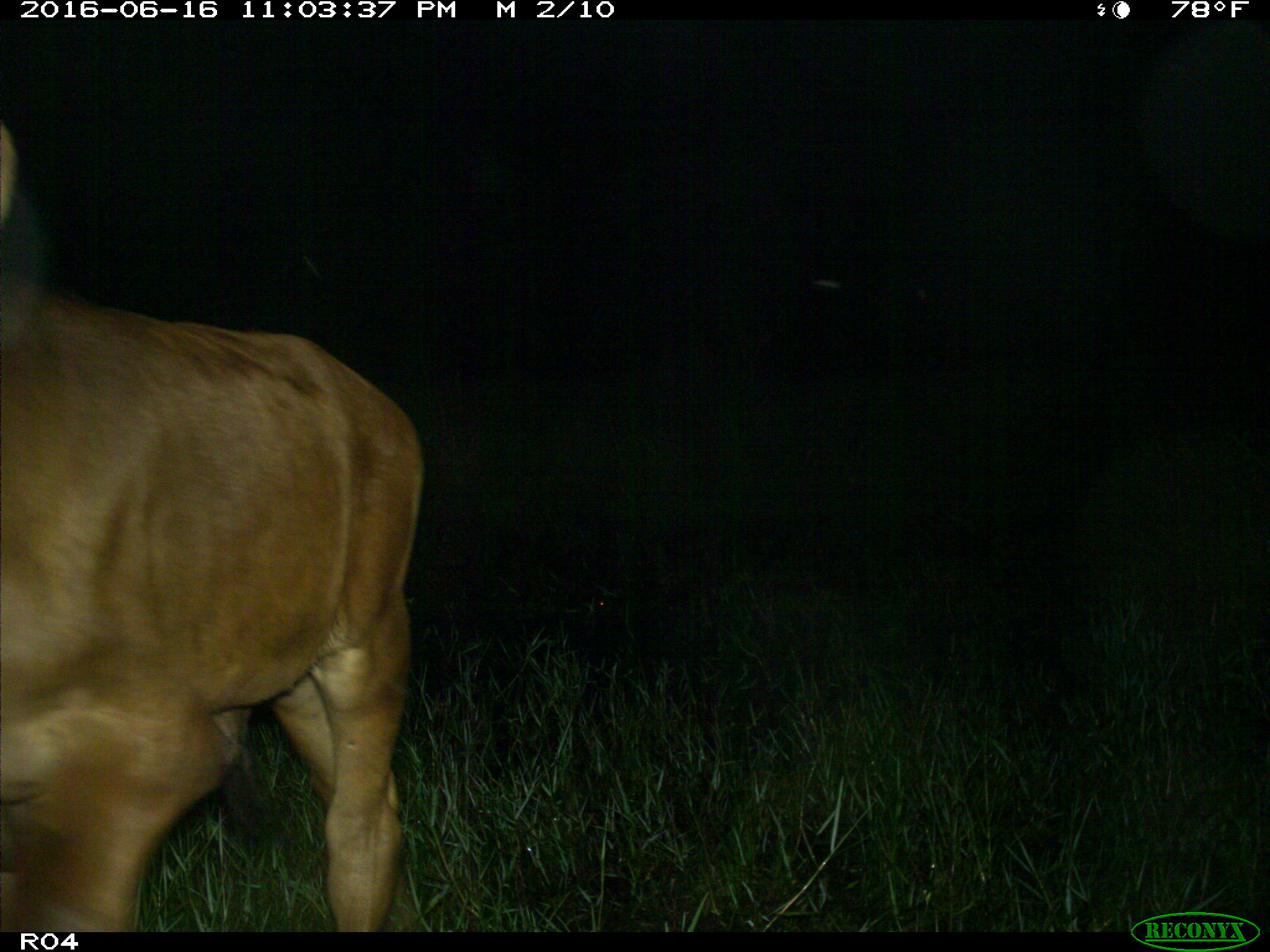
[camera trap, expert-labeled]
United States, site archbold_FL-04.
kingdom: Animalia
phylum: Chordata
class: Mammalia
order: Artiodactyla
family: Bovidae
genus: Bos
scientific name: Bos taurus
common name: domestic cow